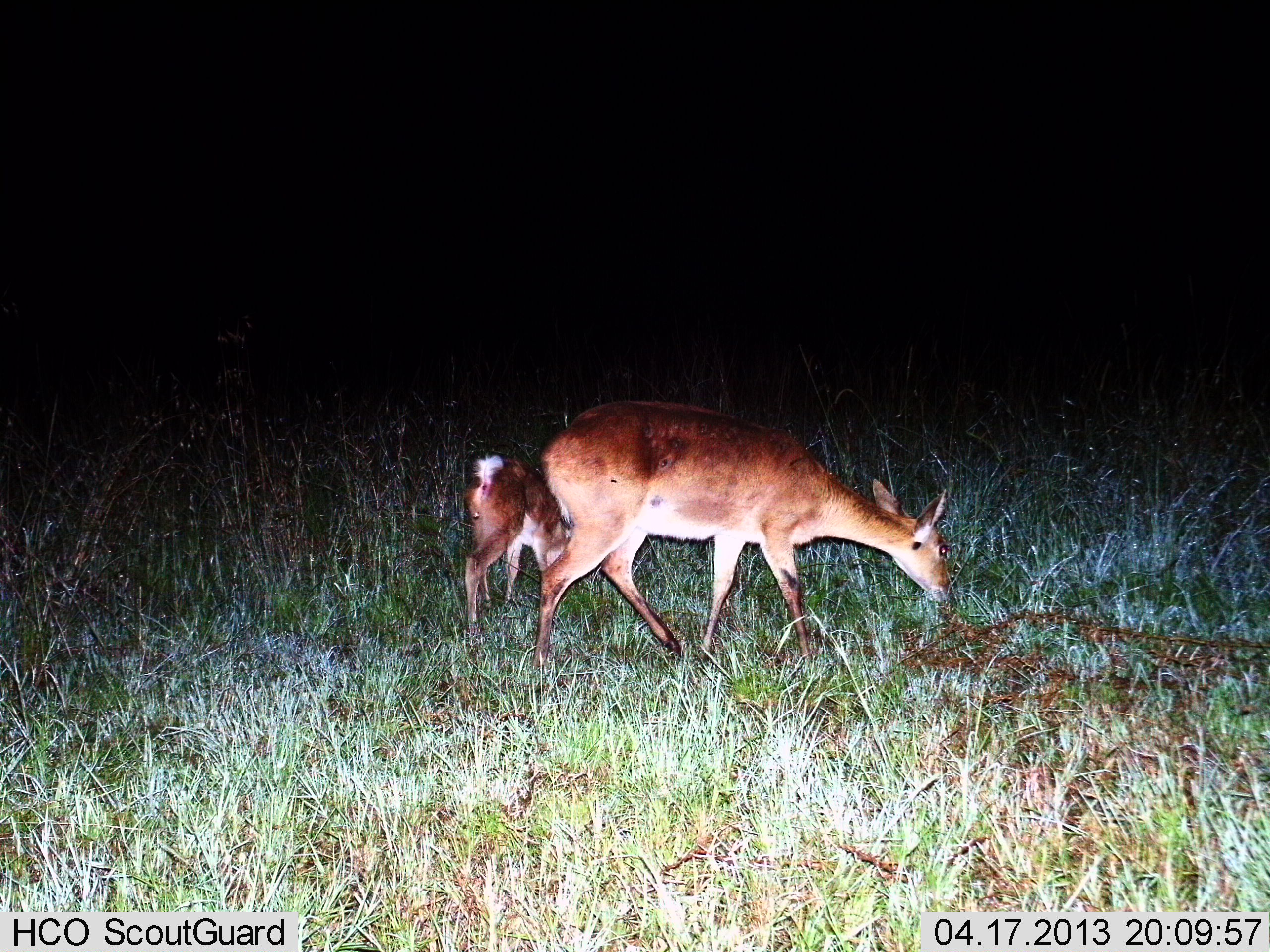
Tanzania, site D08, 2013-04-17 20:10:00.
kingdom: Animalia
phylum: Chordata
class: Mammalia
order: Artiodactyla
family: Bovidae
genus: Redunca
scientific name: Redunca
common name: reedbuck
Reedbuck (Redunca), count 2. Behavior (volunteer vote fractions): standing 30%, resting 0%, moving 20%, interacting 0%. Young present (vote fraction): 90%. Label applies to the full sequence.